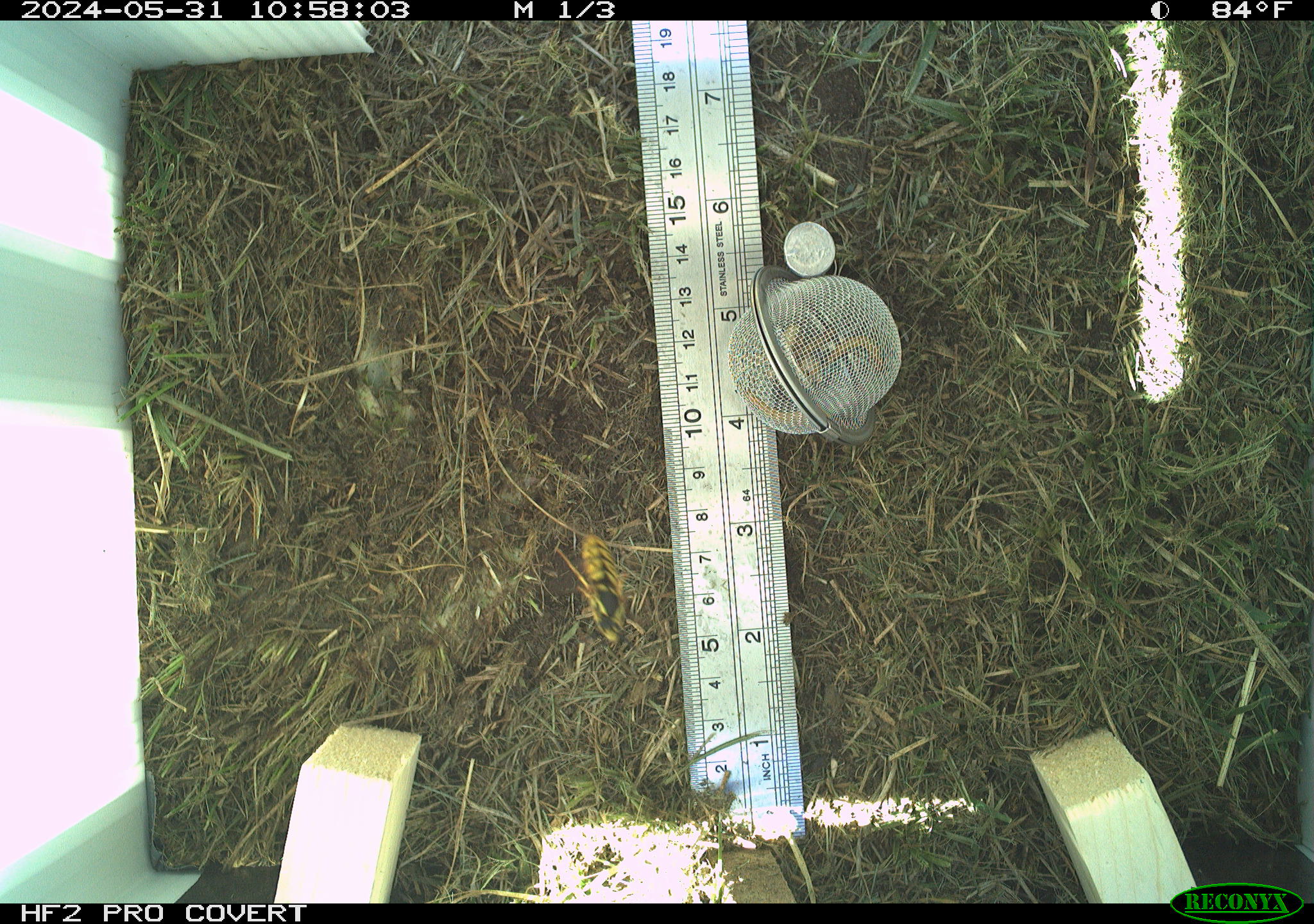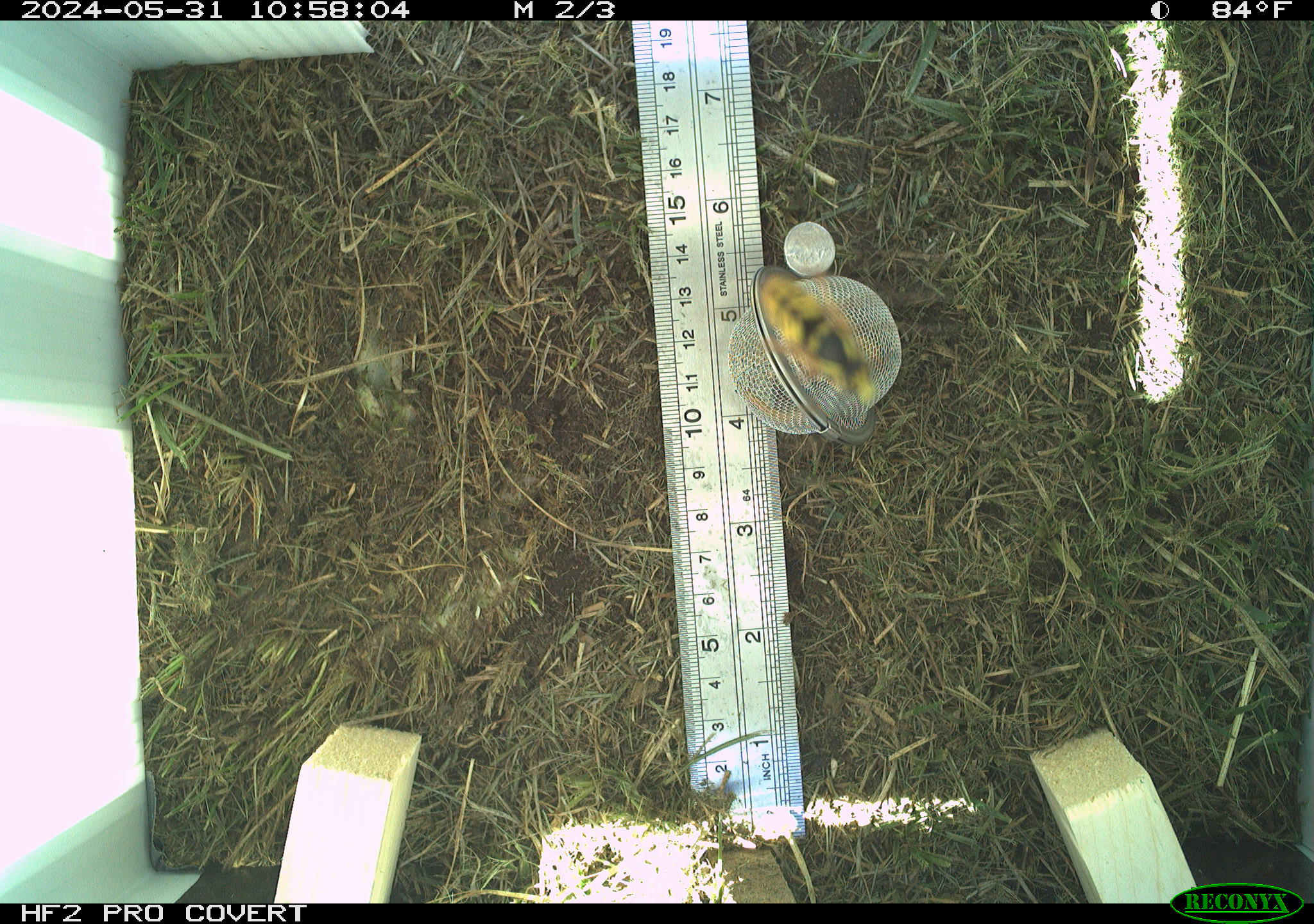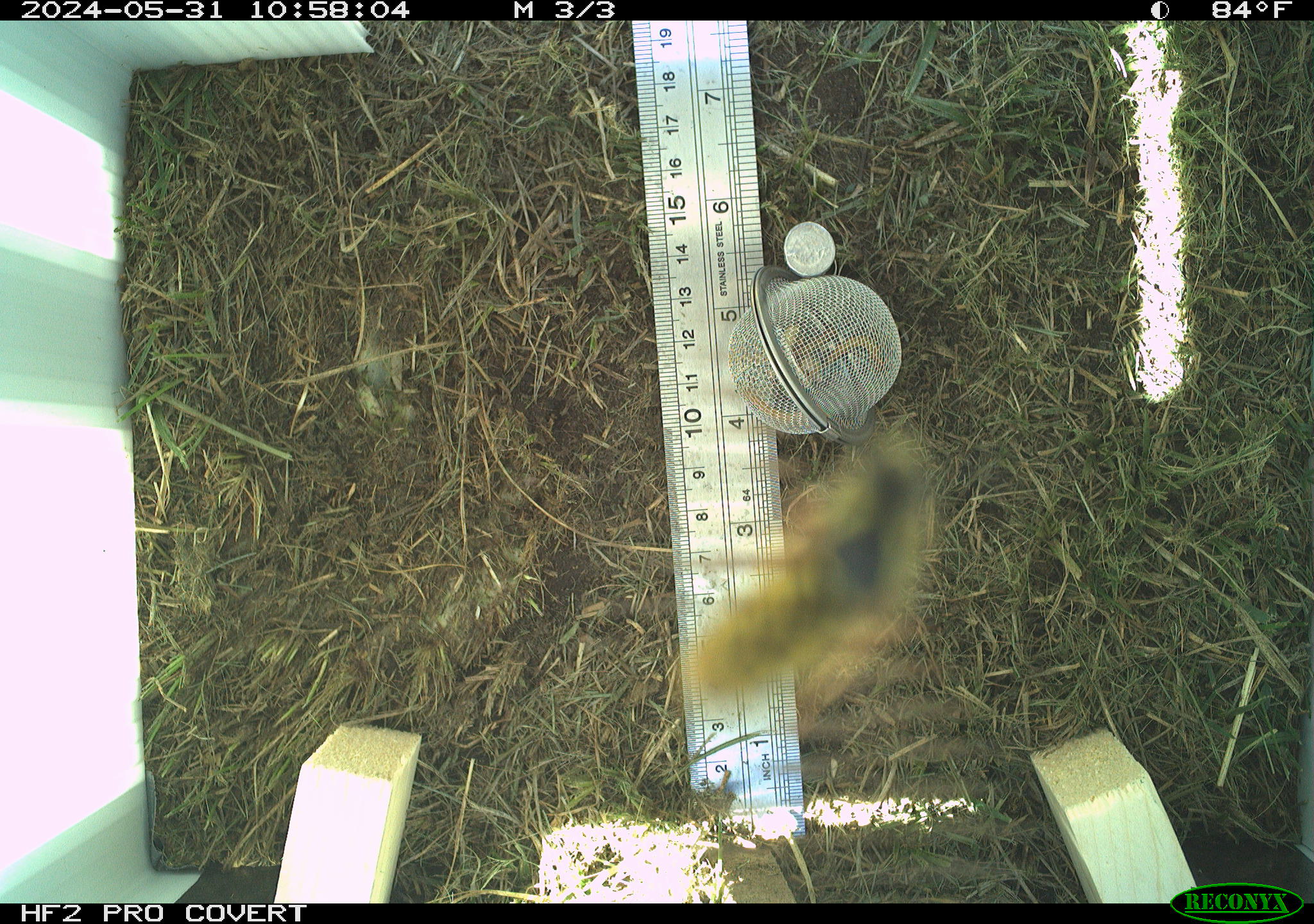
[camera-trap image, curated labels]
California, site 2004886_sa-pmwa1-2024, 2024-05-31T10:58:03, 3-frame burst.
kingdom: Animalia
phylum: Arthropoda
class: Insecta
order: Hymenoptera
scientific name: Hymenoptera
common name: ants, bees, wasps, and sawflies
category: hymenoptera order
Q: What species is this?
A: Hymenoptera order (ants, bees, wasps, and sawflies) (Hymenoptera).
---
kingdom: Animalia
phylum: Arthropoda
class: Insecta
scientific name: Insecta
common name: insect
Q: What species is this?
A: Insect (Insecta).